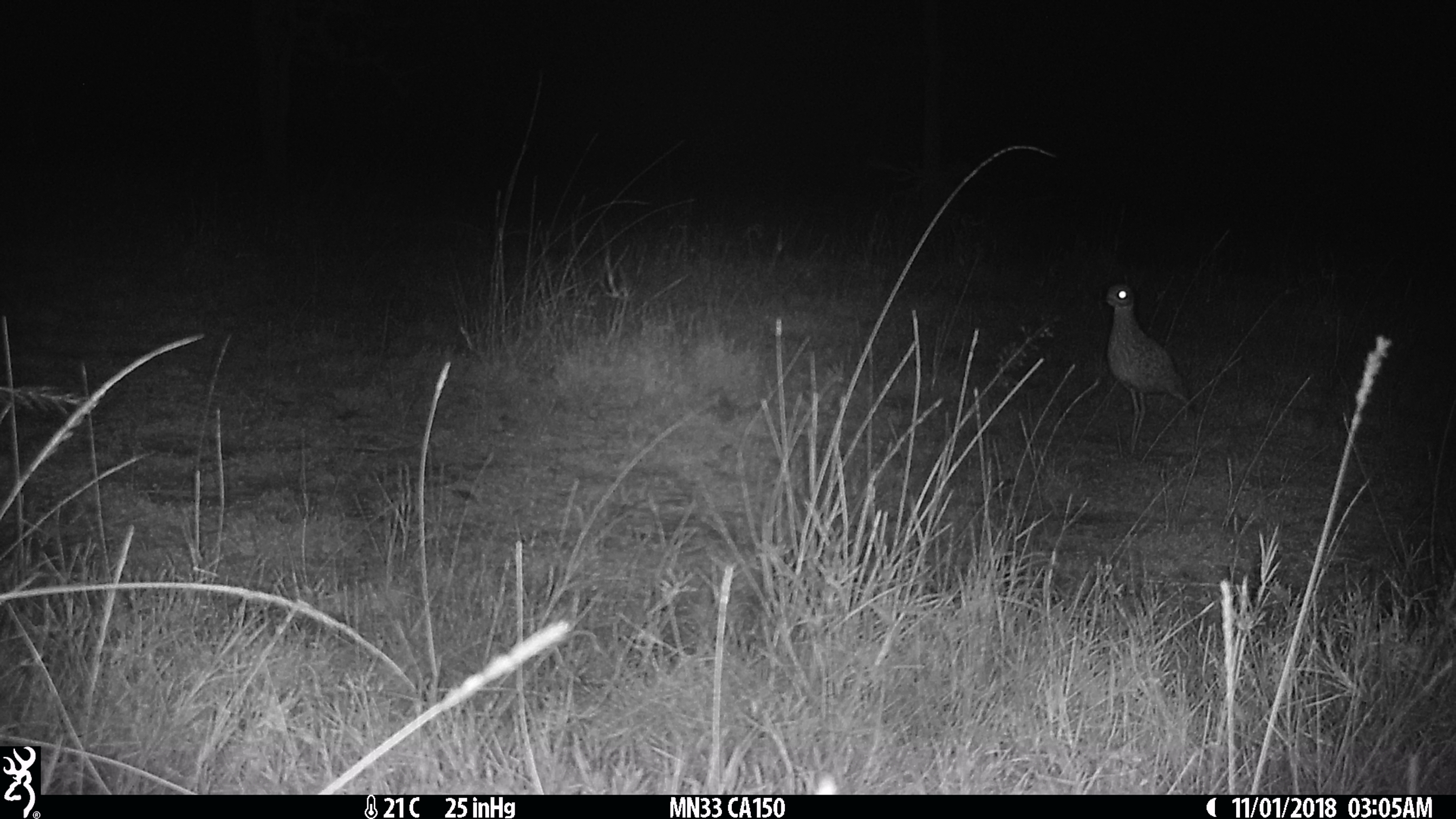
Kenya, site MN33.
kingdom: Animalia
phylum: Chordata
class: Aves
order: Charadriiformes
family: Burhinidae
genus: Burhinus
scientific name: Burhinus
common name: thick-knee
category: thickknee